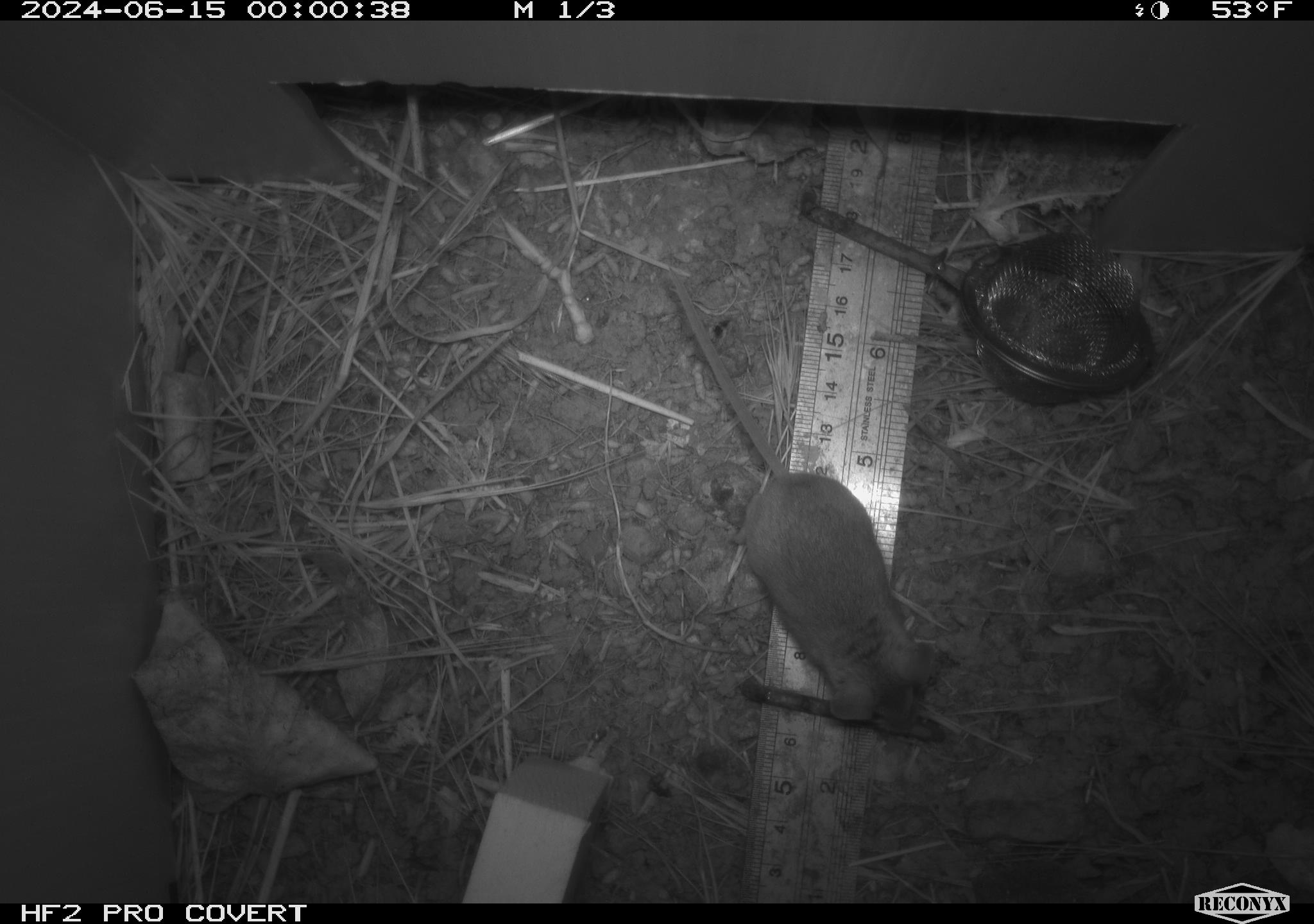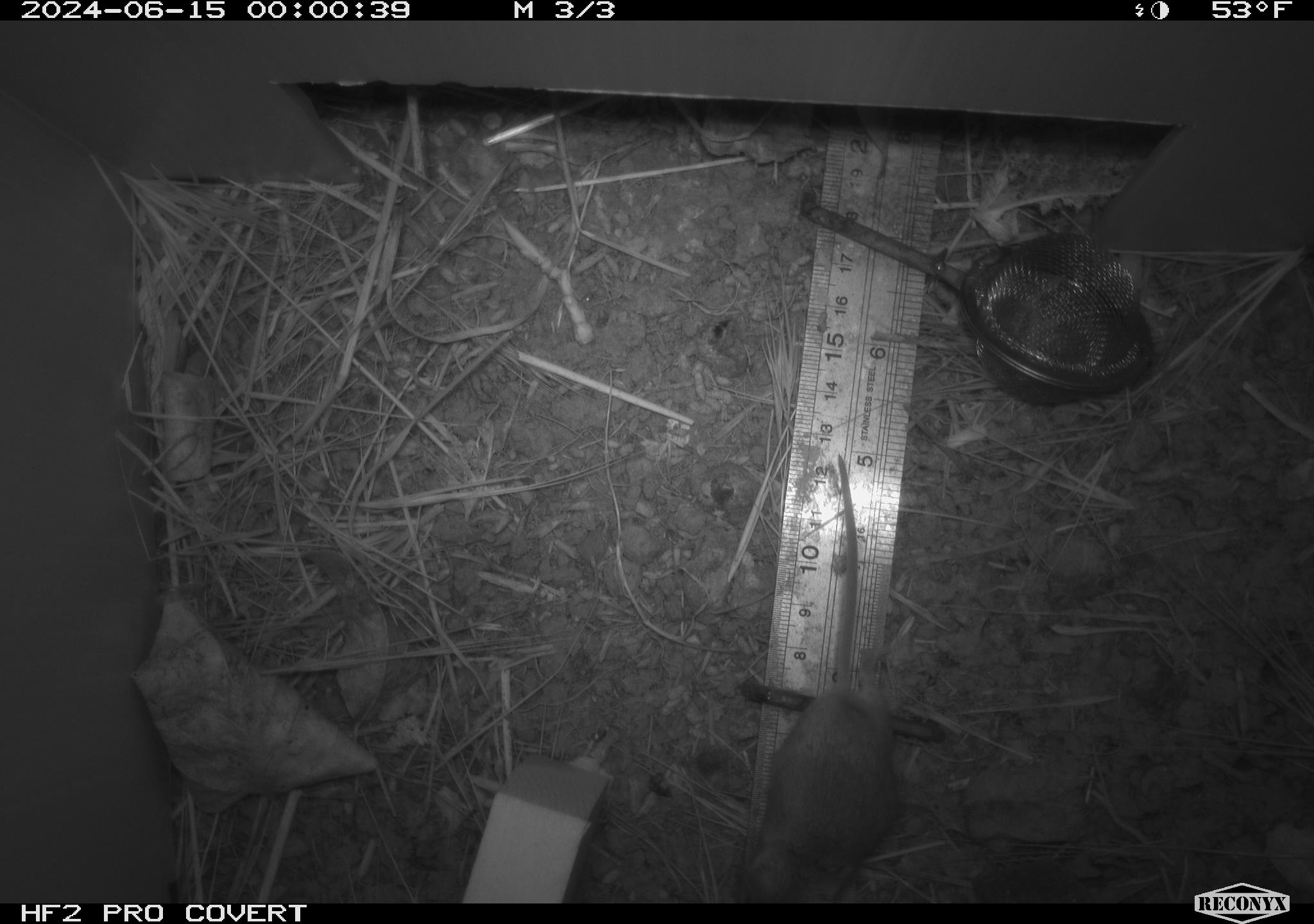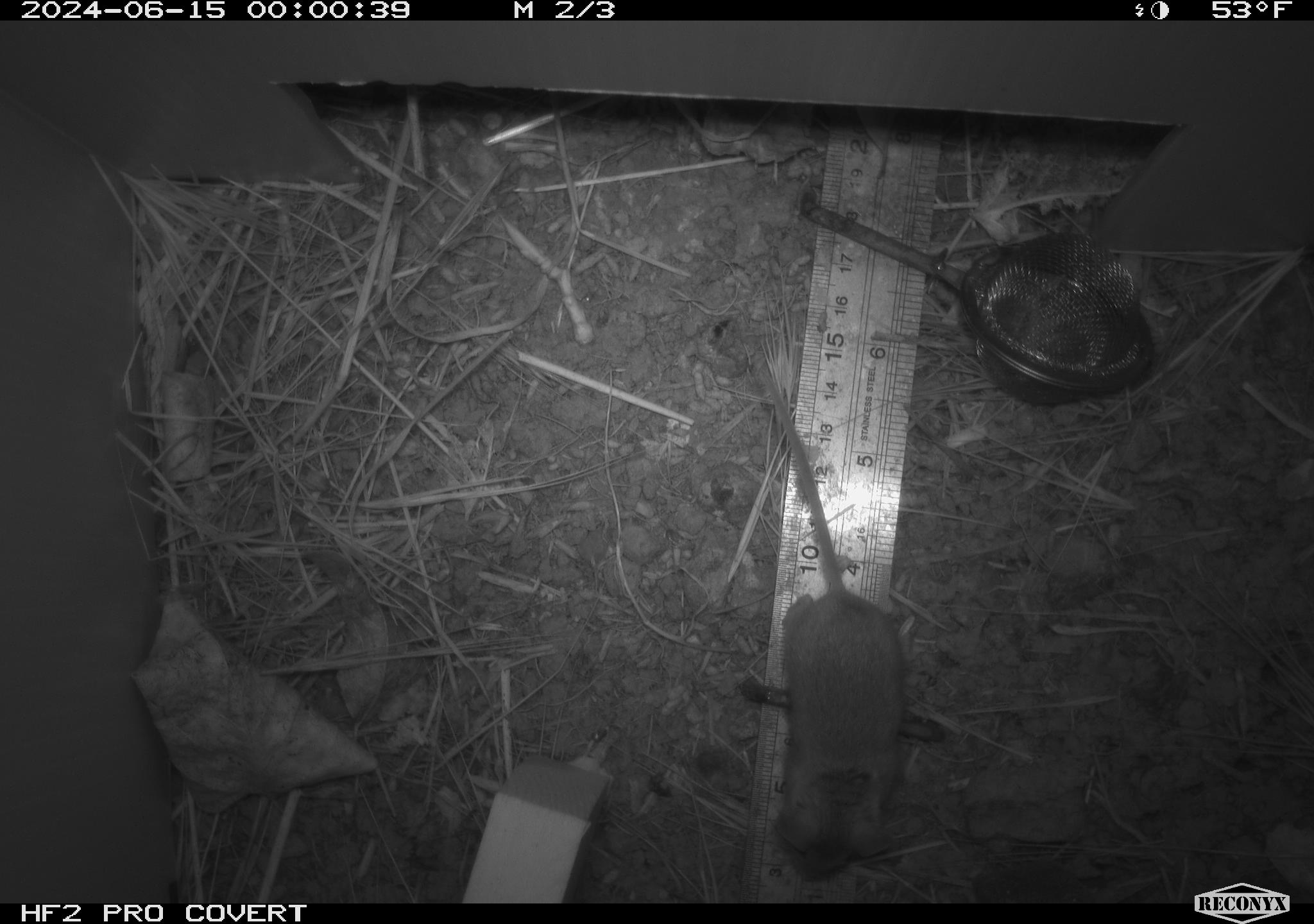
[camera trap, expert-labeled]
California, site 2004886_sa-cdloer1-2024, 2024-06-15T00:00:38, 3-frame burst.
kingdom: Animalia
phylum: Chordata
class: Mammalia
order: Rodentia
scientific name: Rodentia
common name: mouse species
Mouse species (Rodentia).